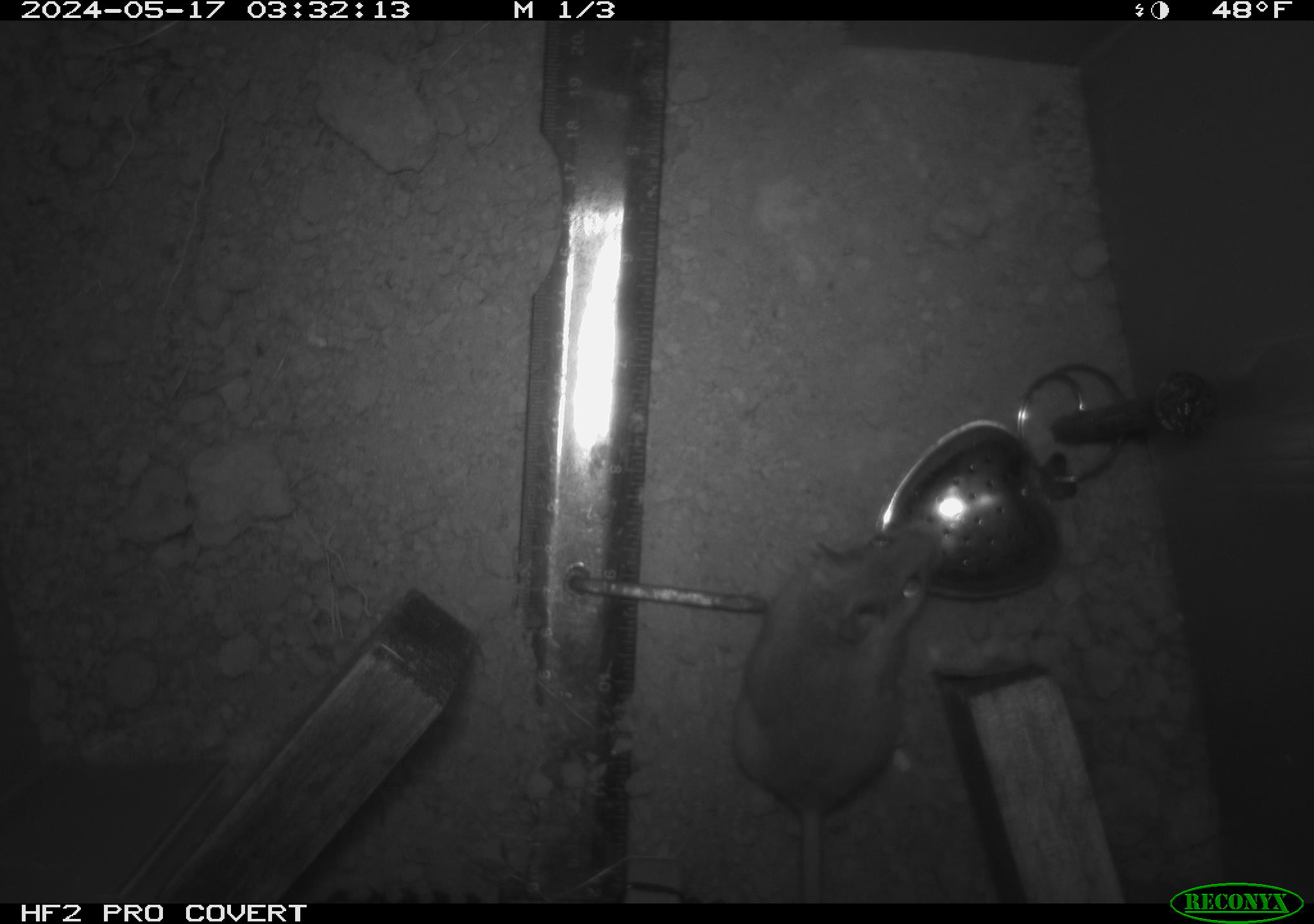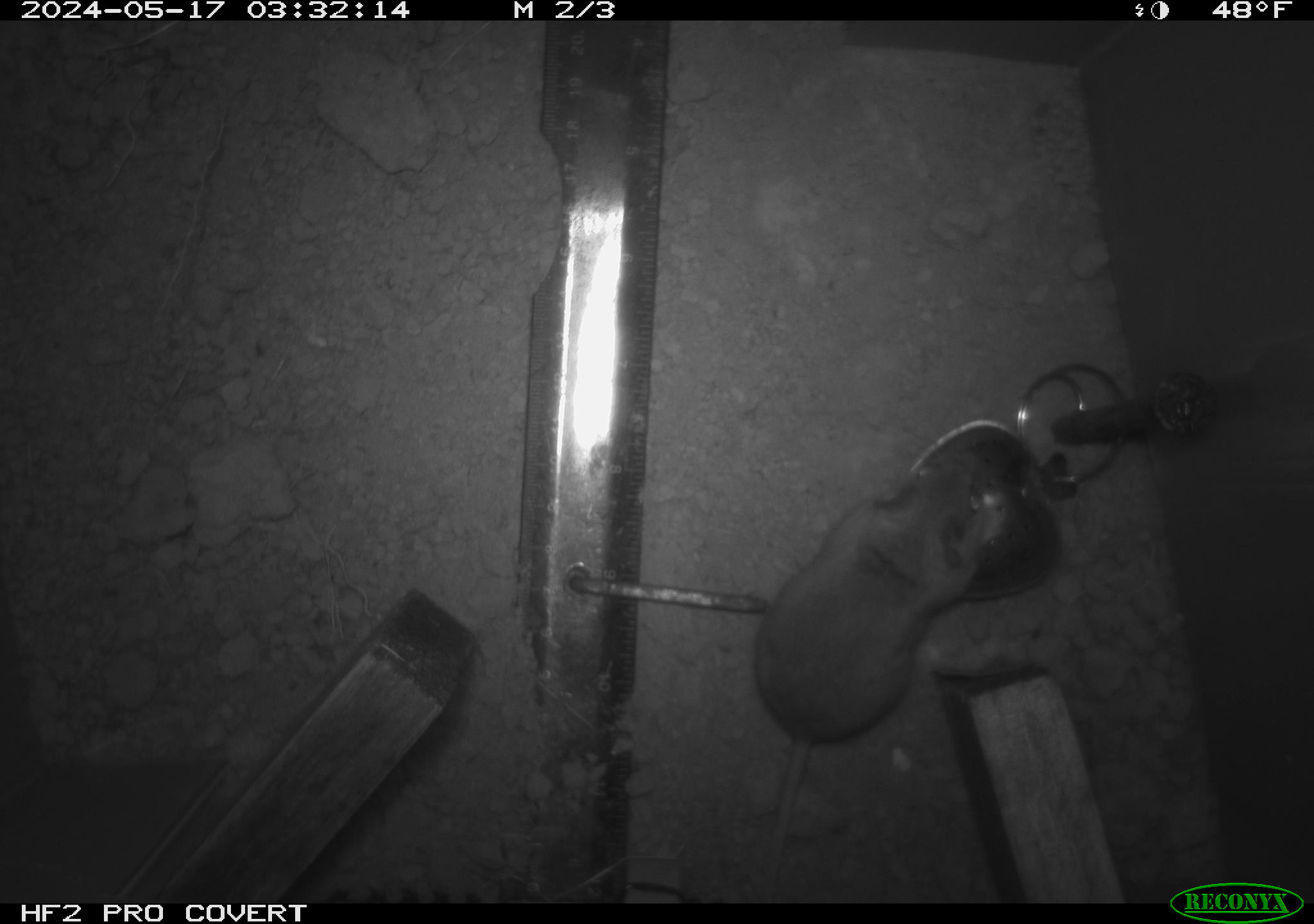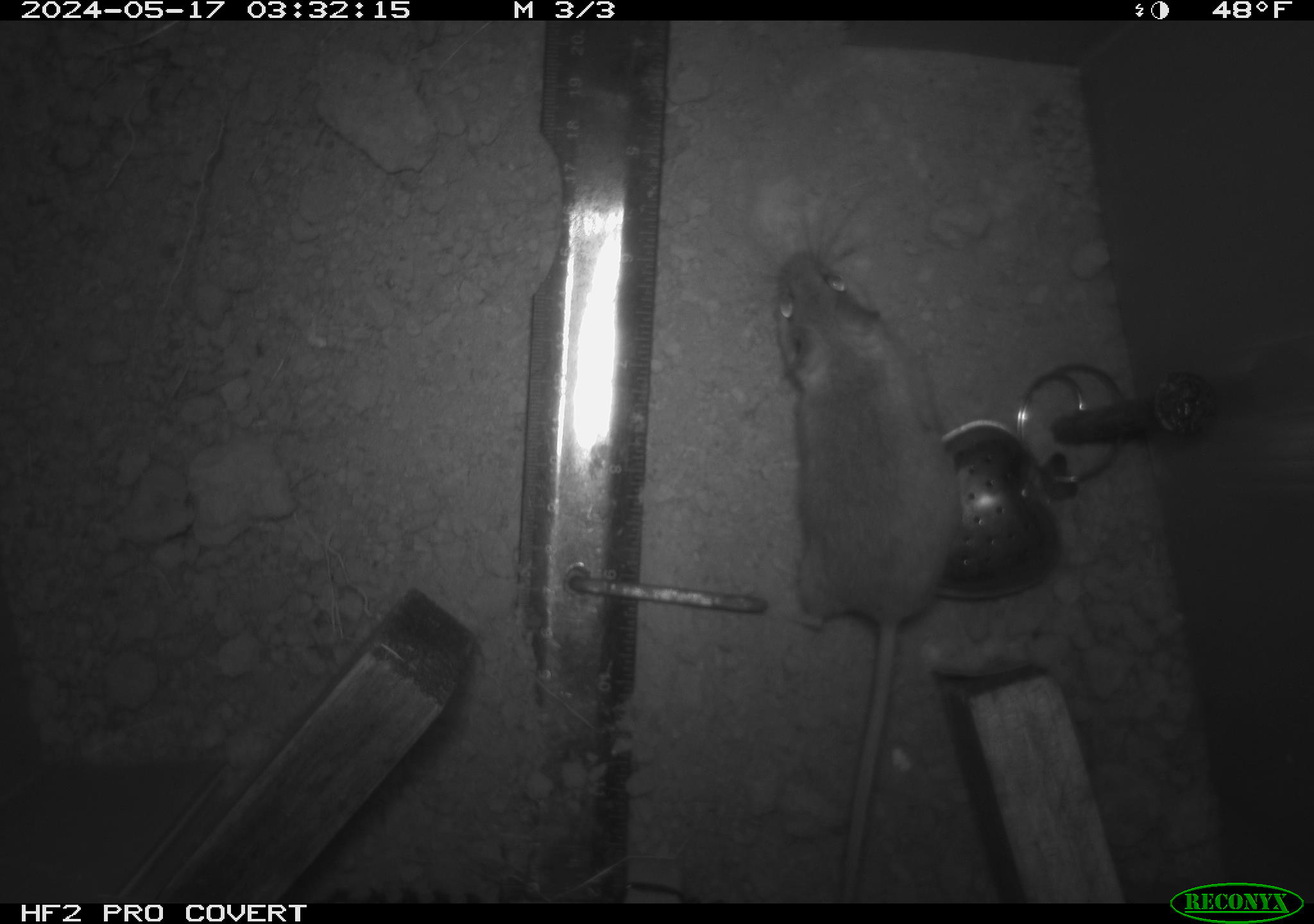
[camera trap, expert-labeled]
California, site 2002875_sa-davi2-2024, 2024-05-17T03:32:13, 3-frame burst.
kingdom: Animalia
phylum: Chordata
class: Mammalia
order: Rodentia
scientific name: Rodentia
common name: mouse species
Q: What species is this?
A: Mouse species (Rodentia).